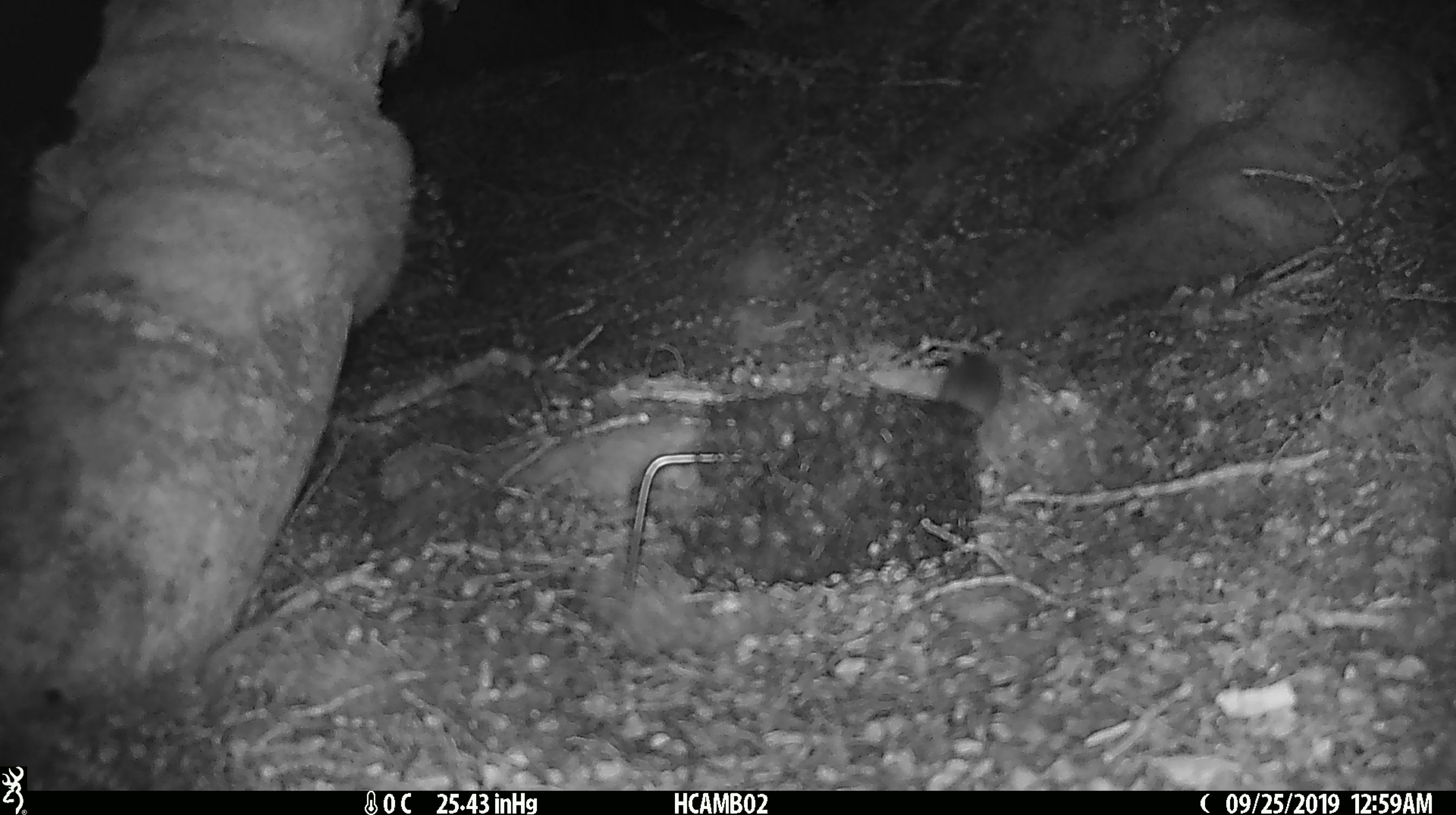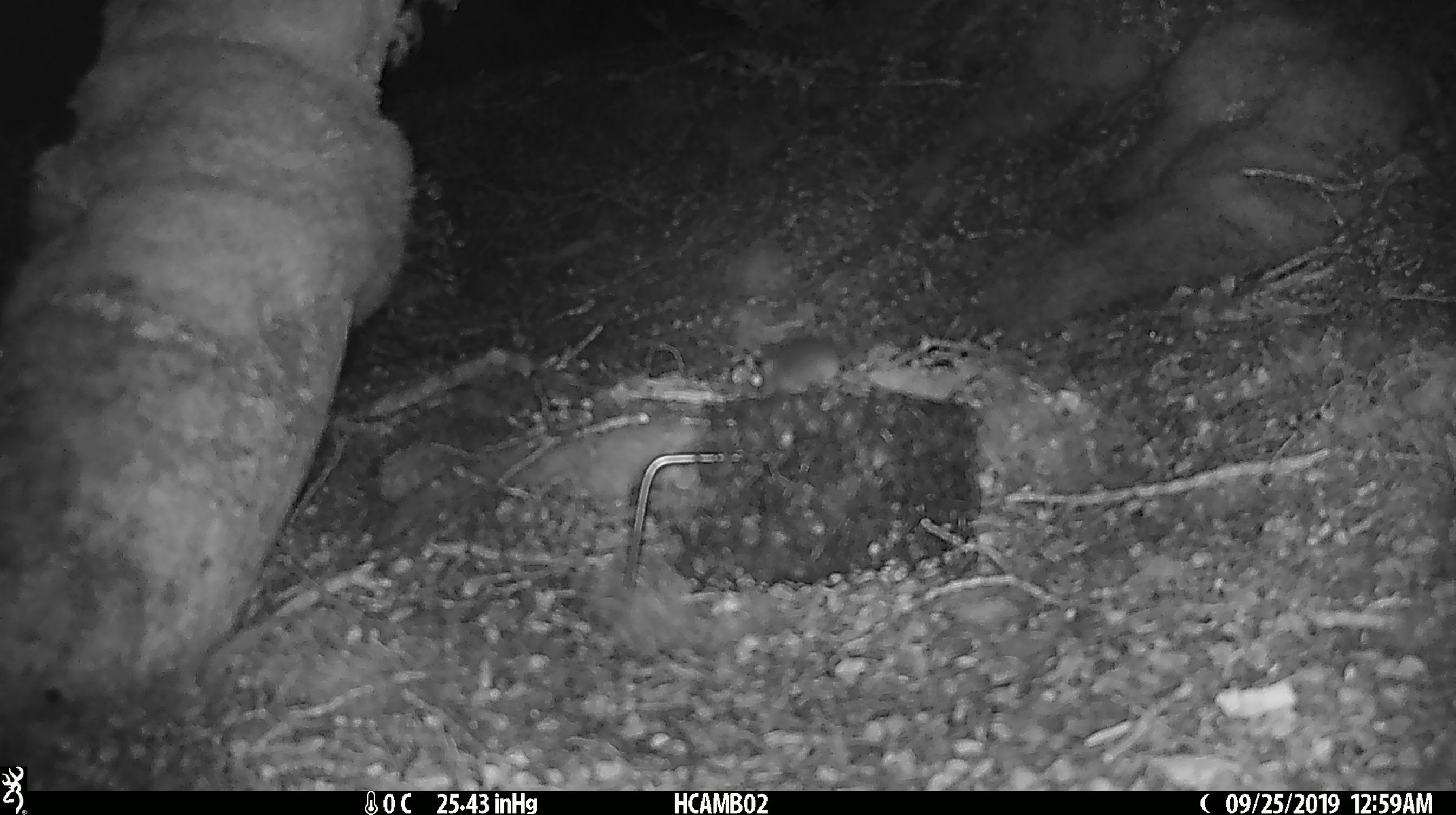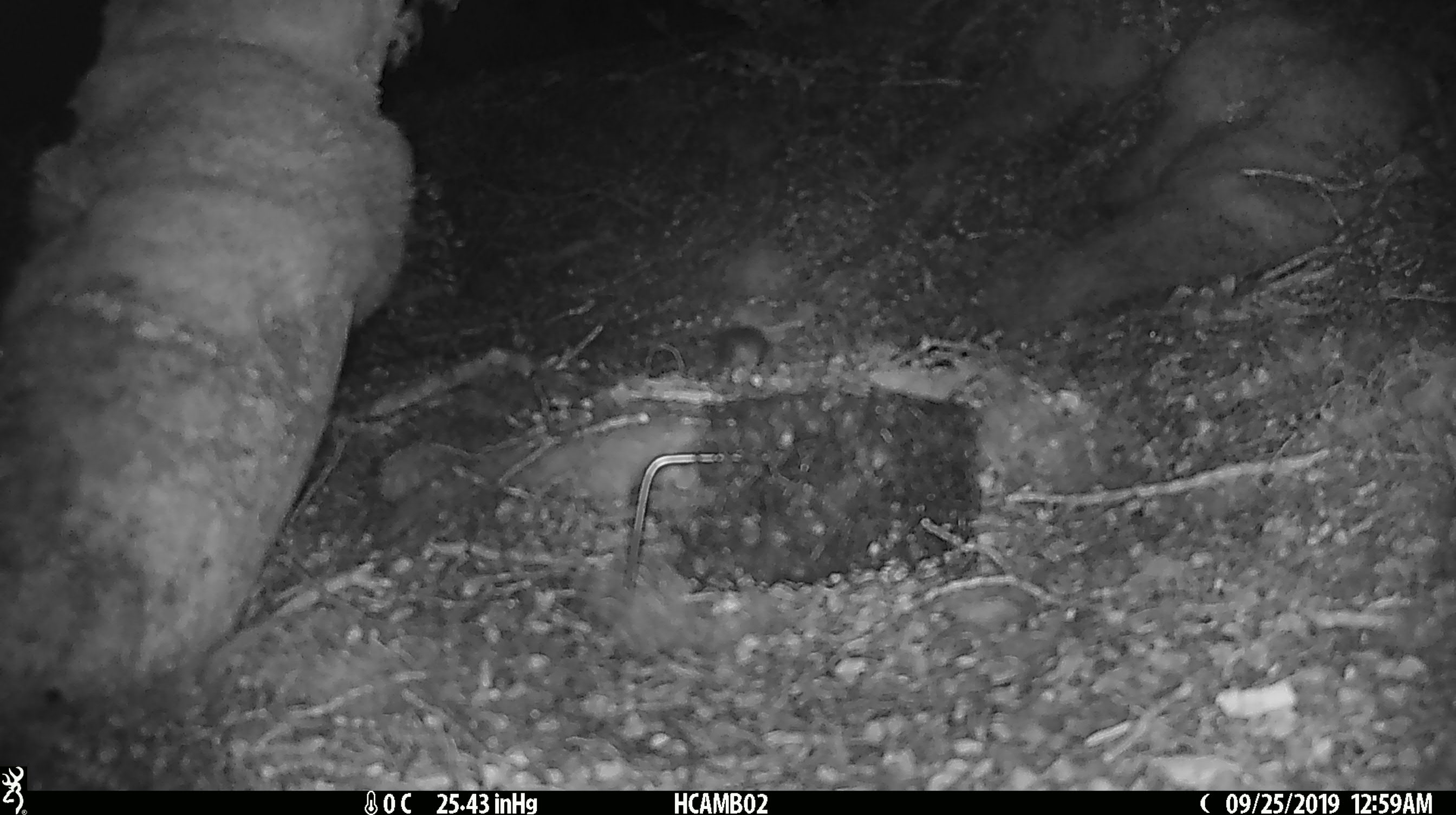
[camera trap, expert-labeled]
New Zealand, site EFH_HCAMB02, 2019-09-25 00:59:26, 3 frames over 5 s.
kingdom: Animalia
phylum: Chordata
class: Mammalia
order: Rodentia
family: Muridae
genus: Mus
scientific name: Mus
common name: mouse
Mouse (Mus).